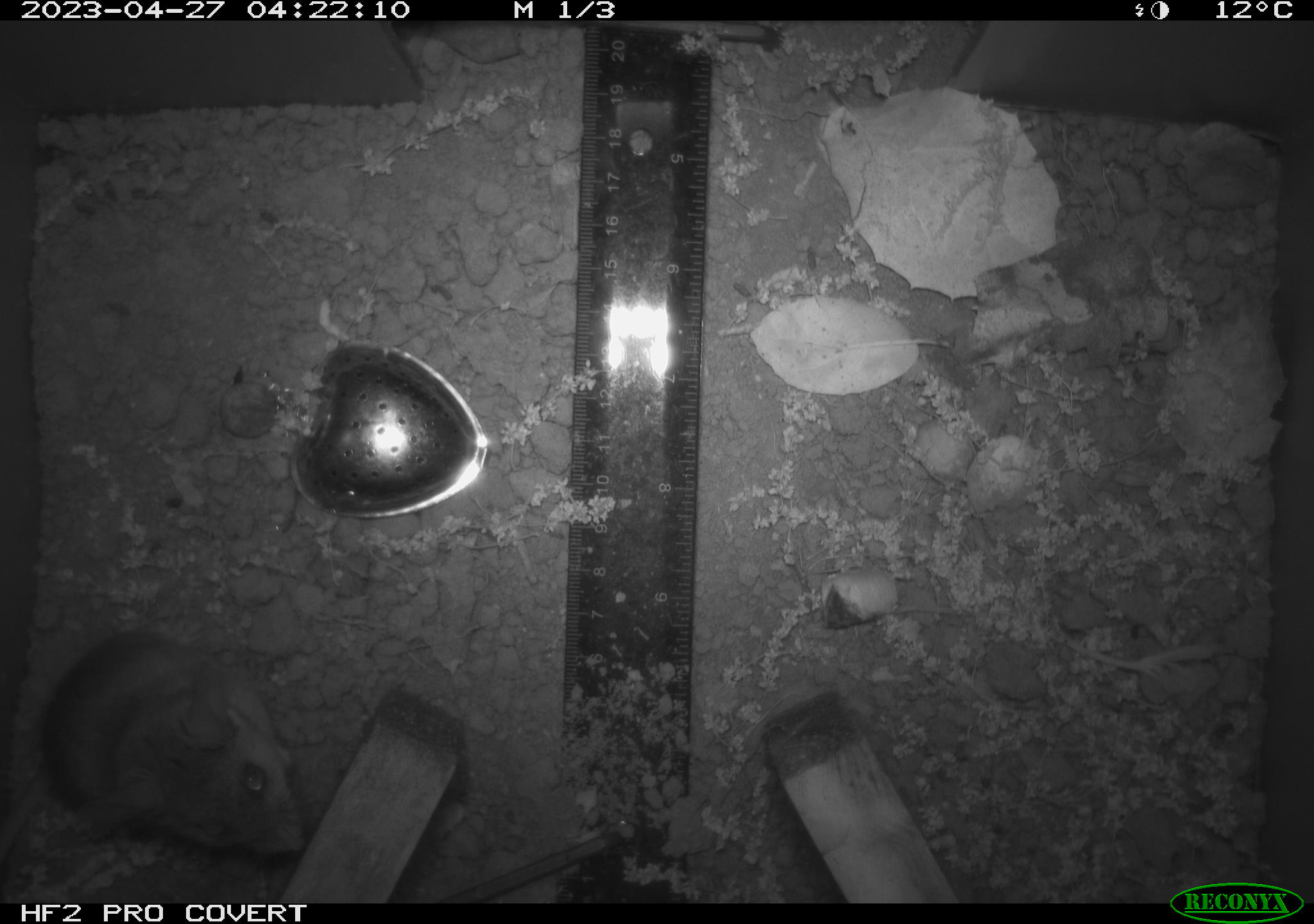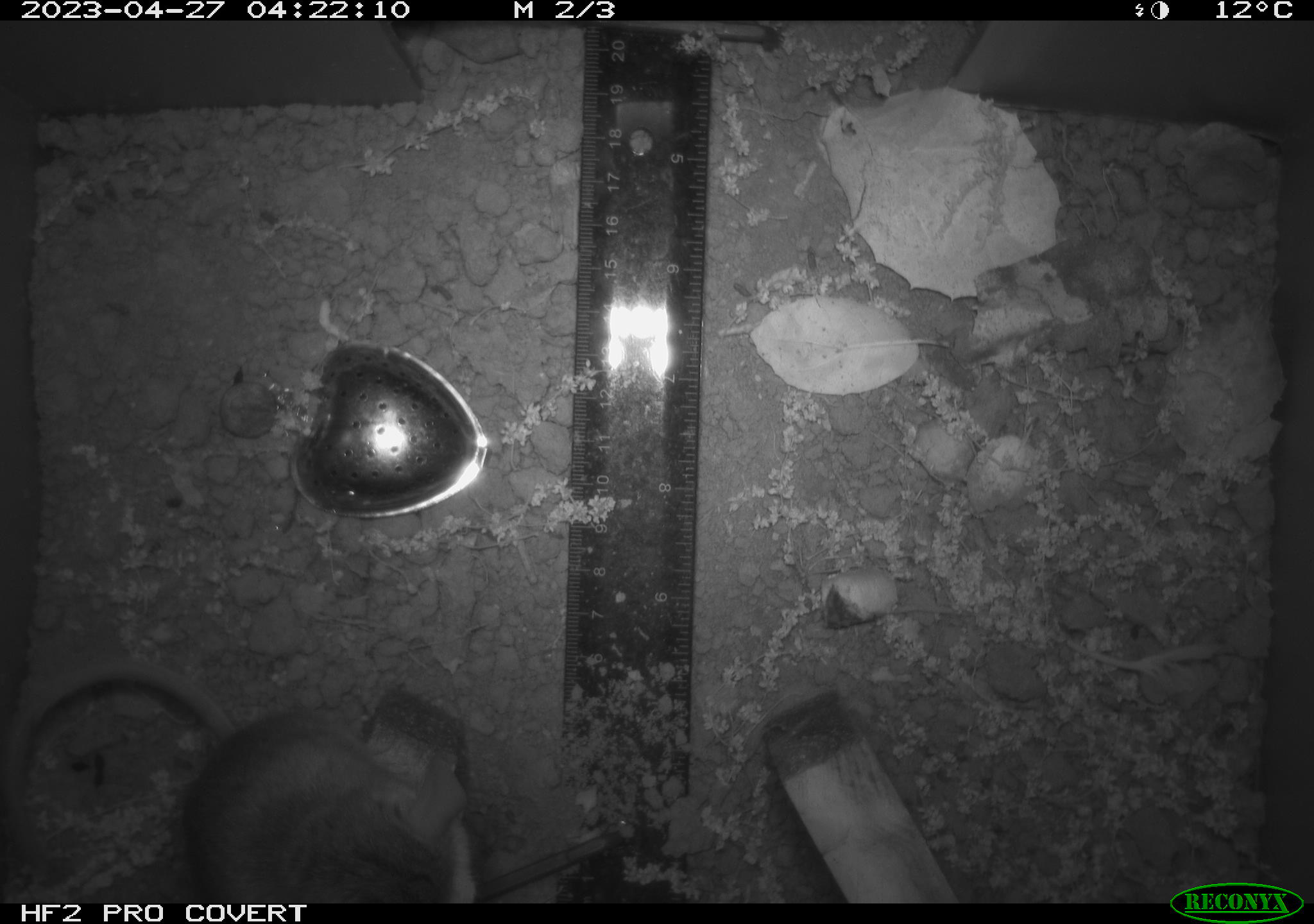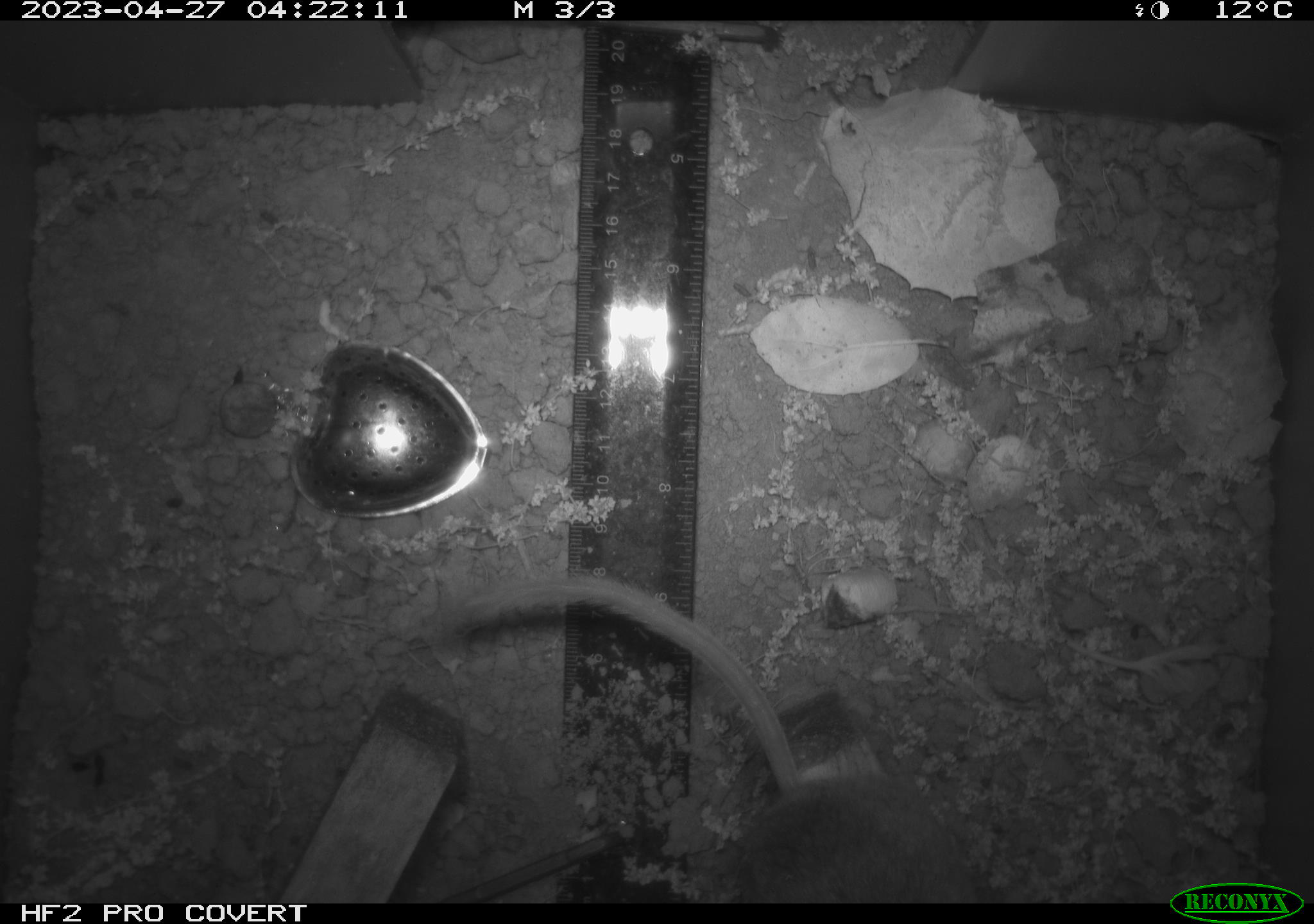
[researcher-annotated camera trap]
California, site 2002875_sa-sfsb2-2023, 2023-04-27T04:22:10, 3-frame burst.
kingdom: Animalia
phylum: Chordata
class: Mammalia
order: Rodentia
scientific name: Rodentia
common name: mouse species